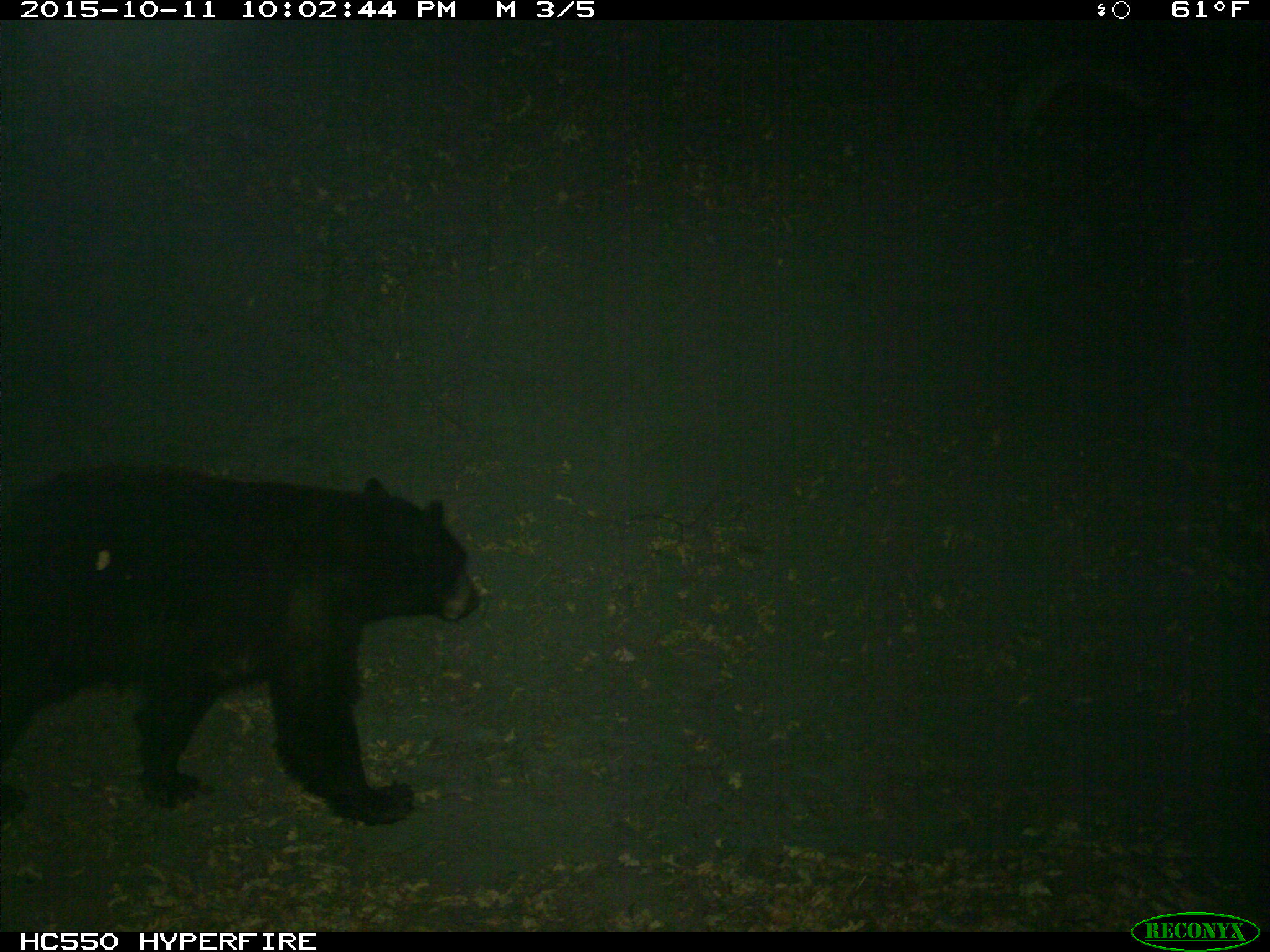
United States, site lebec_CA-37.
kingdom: Animalia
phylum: Chordata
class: Mammalia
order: Carnivora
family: Ursidae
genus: Ursus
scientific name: Ursus americanus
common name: american black bear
Ursus americanus (american black bear).